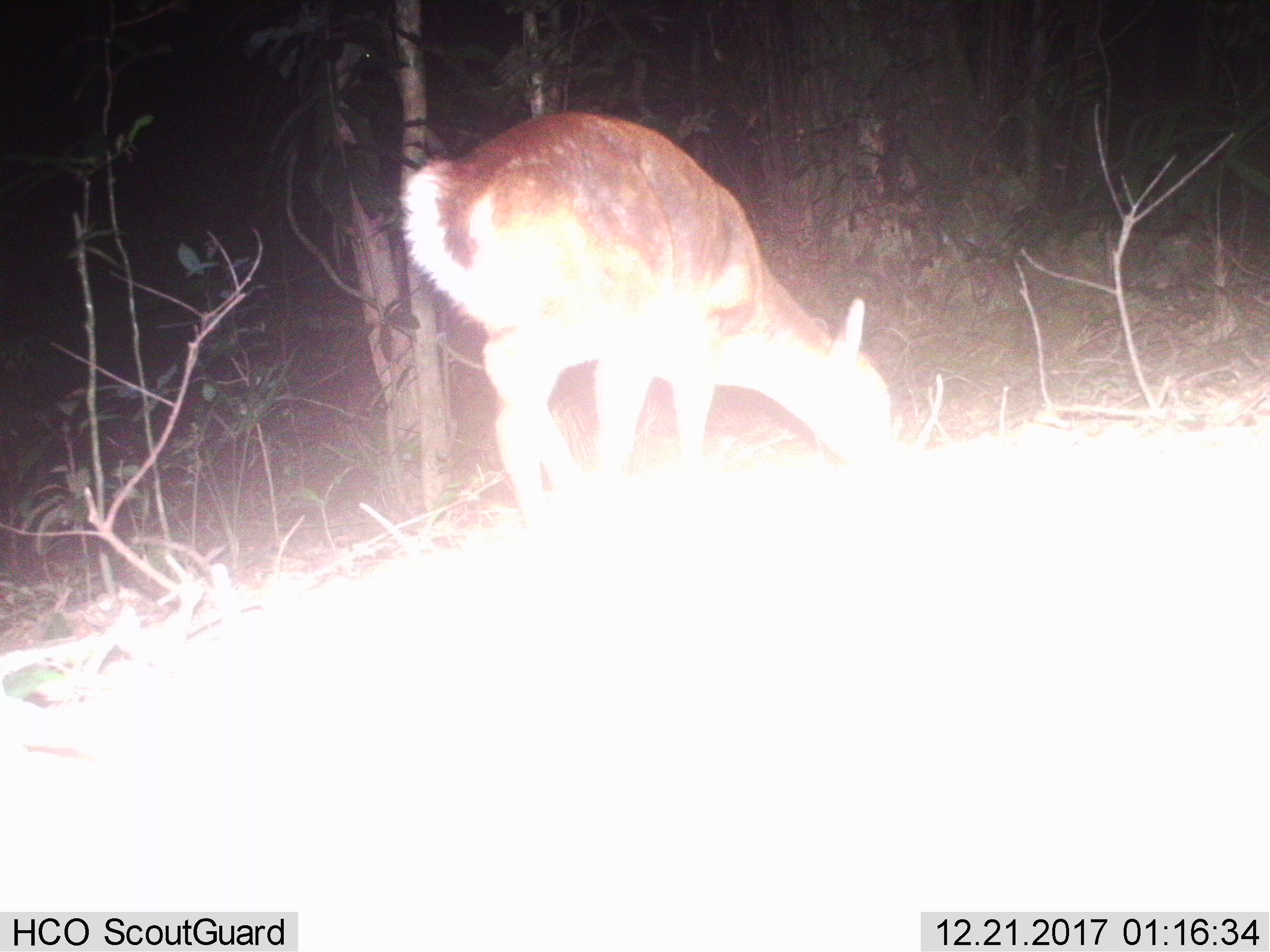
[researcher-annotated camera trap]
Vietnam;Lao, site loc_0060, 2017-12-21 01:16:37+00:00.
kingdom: Animalia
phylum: Chordata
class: Mammalia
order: Artiodactyla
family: Cervidae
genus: Muntiacus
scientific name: Muntiacus vuquangensis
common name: large-antlered muntjac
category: large antlered muntjac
Large antlered muntjac (large-antlered muntjac) (Muntiacus vuquangensis). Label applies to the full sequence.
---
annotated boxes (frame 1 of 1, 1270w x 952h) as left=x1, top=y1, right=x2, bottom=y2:
large antlered muntjac: left=398, top=113, right=895, bottom=524